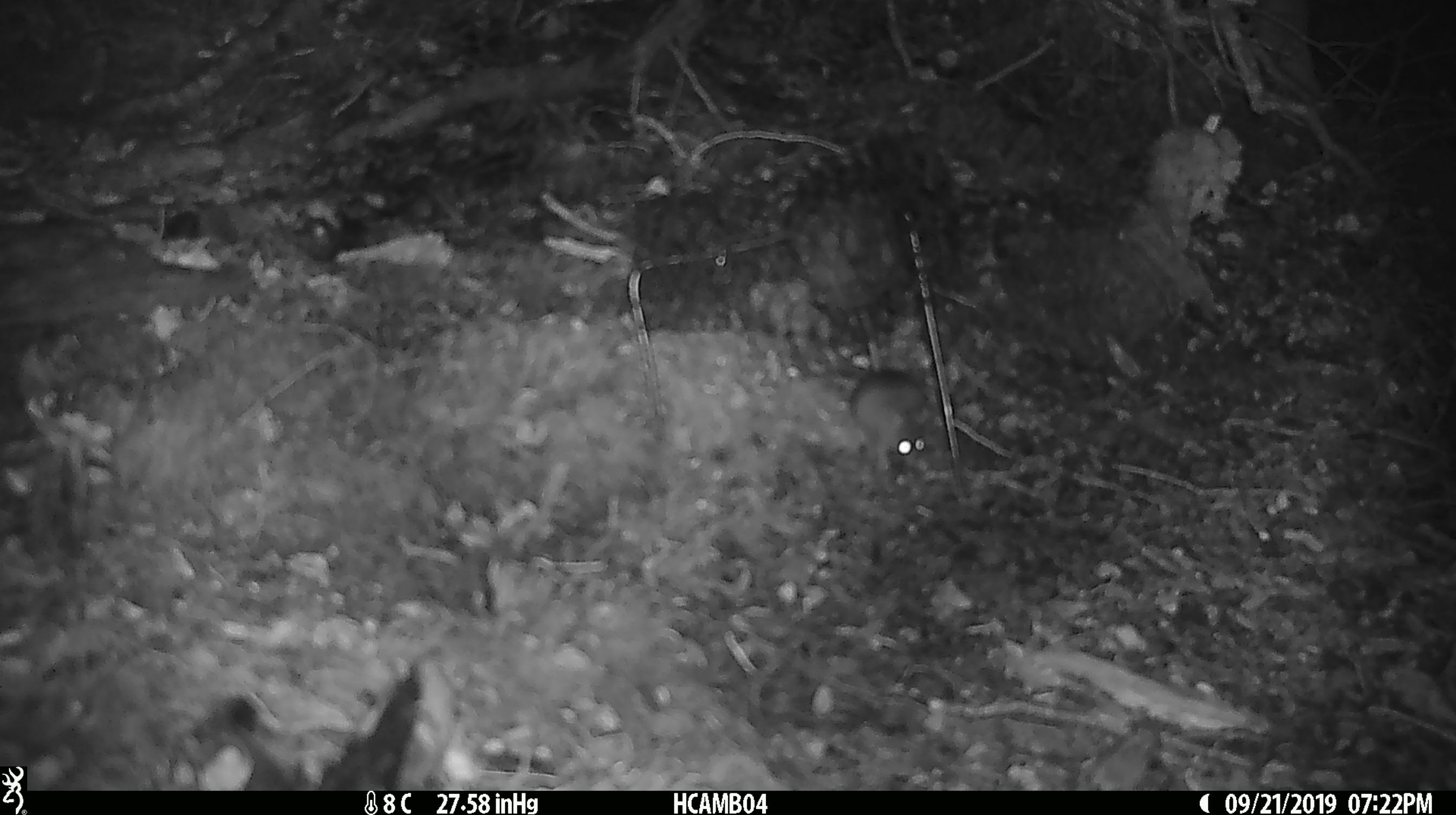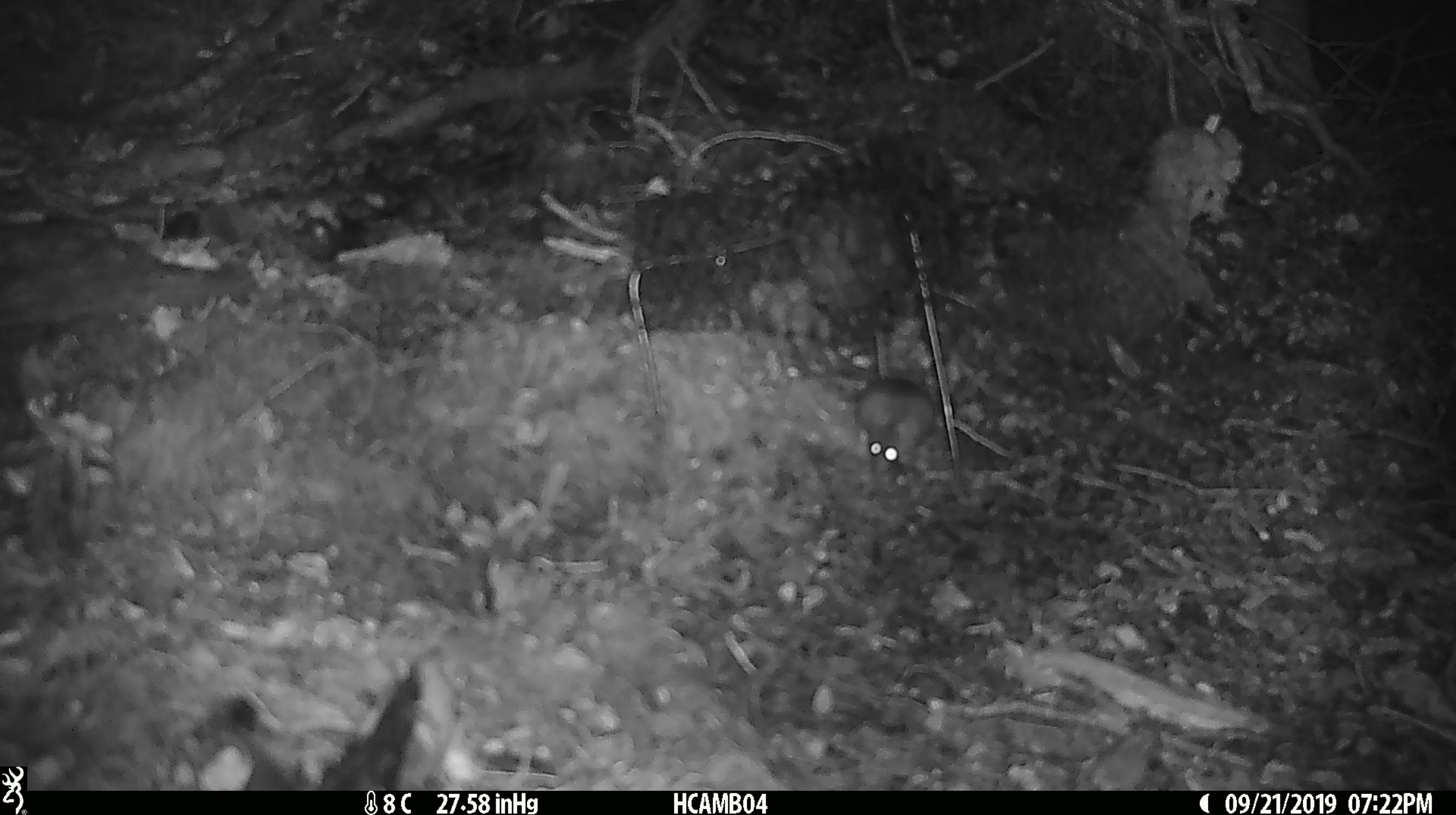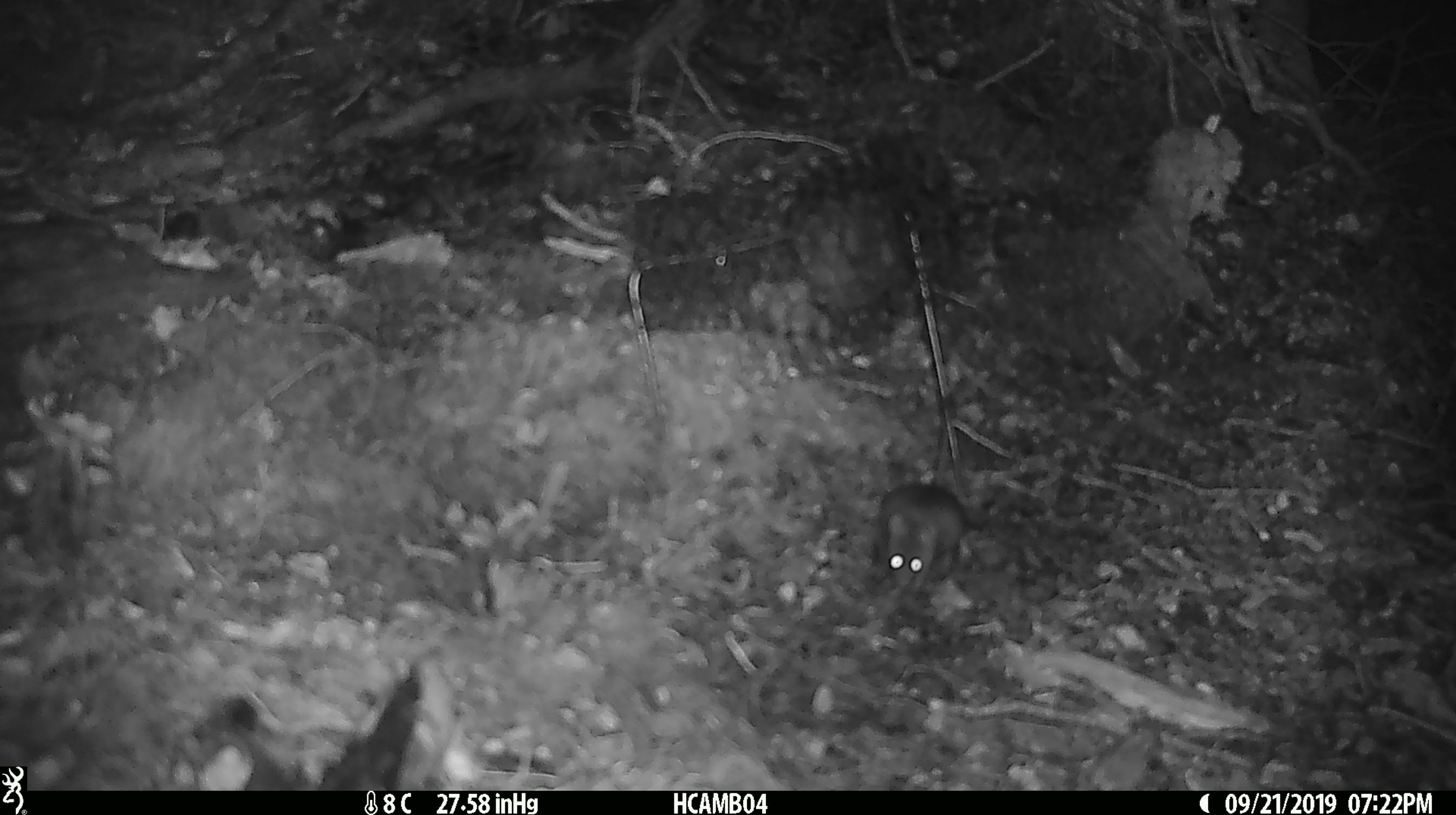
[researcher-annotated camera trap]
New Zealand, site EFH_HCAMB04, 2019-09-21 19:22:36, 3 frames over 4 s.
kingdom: Animalia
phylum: Chordata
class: Mammalia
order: Rodentia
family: Muridae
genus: Mus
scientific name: Mus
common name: mouse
Mouse (Mus).